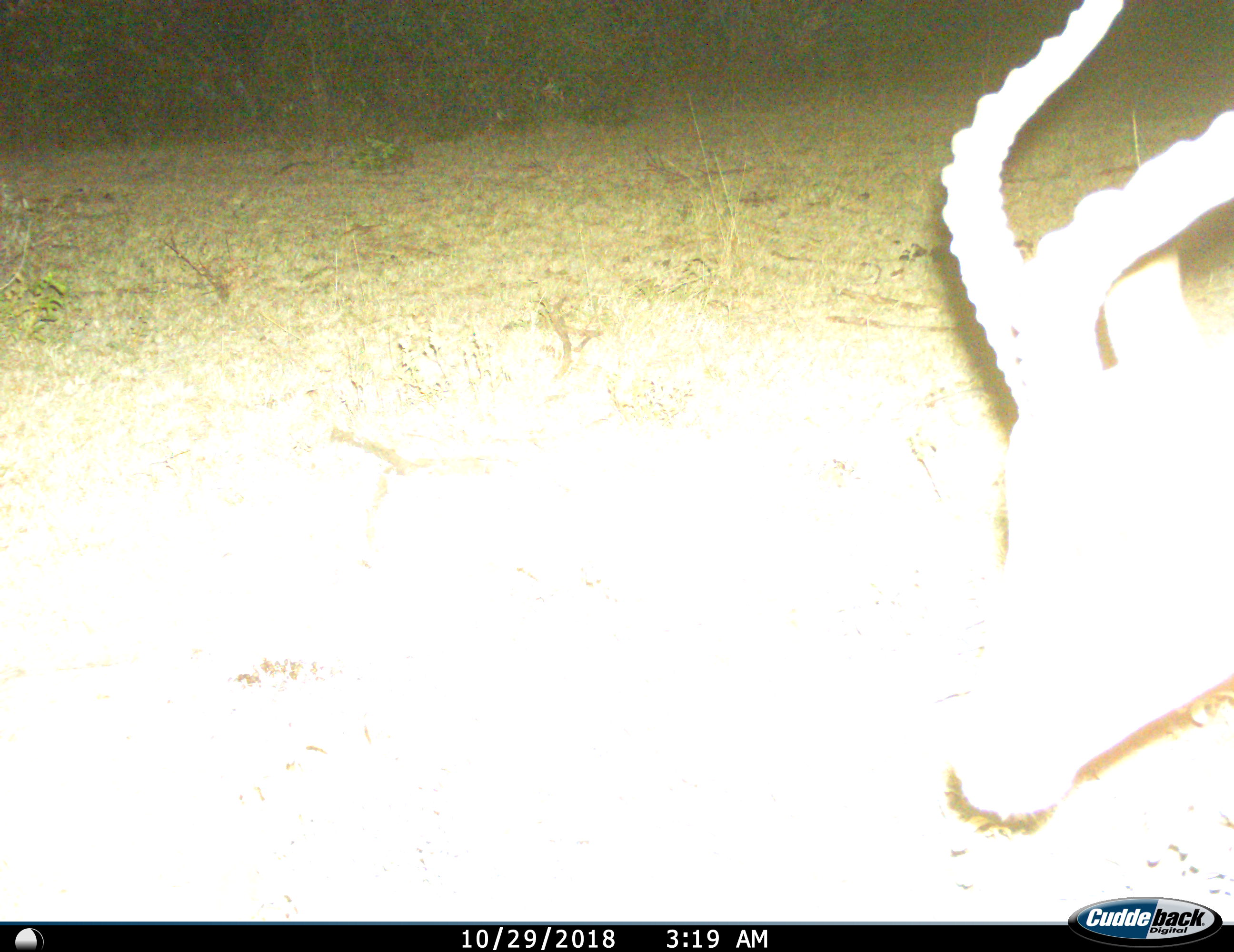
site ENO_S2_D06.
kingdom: Animalia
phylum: Chordata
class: Mammalia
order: Artiodactyla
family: Bovidae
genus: Aepyceros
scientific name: Aepyceros melampus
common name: impala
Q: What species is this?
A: Impala (Aepyceros melampus).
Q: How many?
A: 1.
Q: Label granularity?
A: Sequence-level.